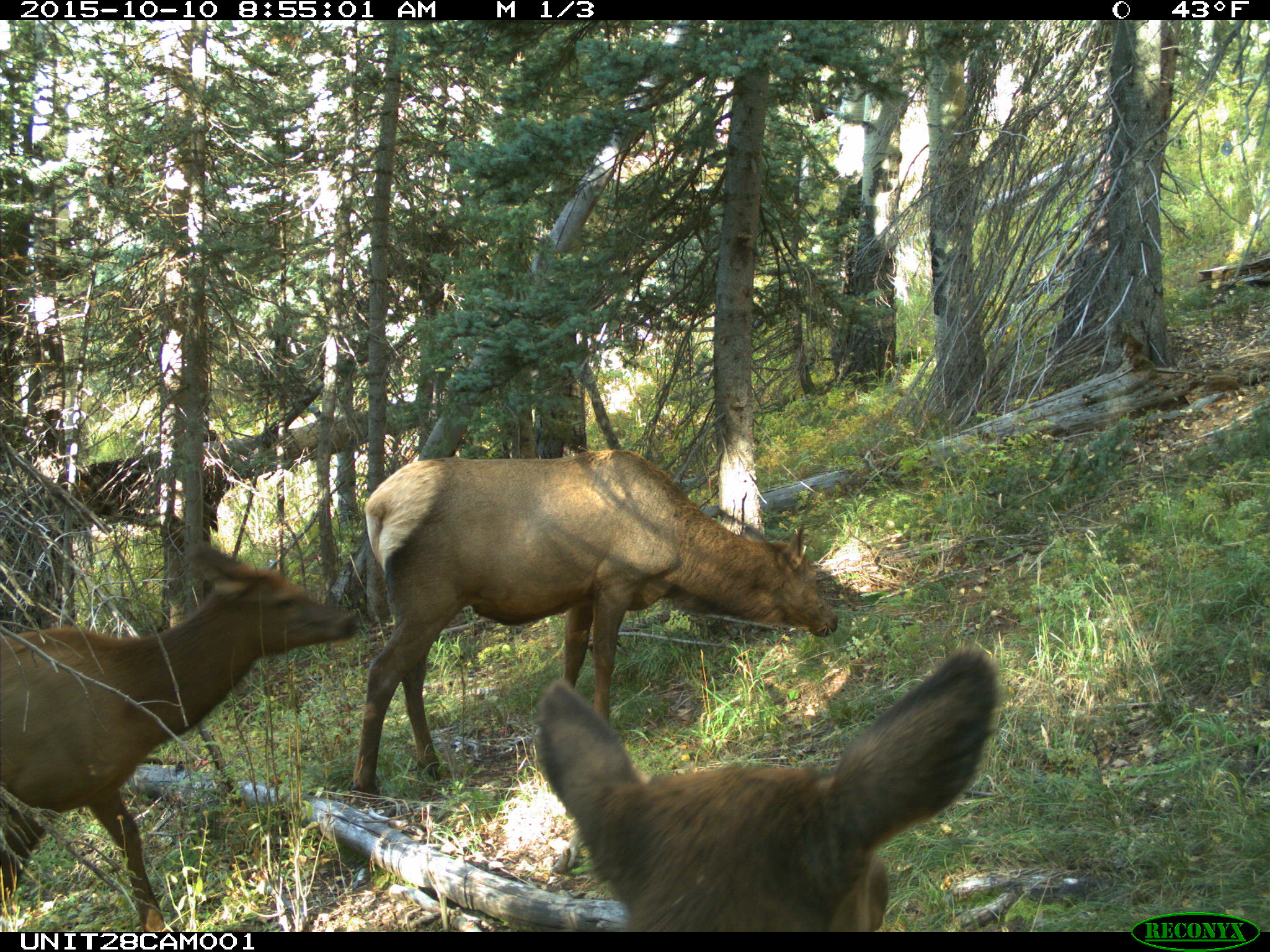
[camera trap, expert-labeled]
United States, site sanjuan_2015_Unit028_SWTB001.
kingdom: Animalia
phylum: Chordata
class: Mammalia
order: Artiodactyla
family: Cervidae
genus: Cervus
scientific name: Cervus elaphus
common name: red deer